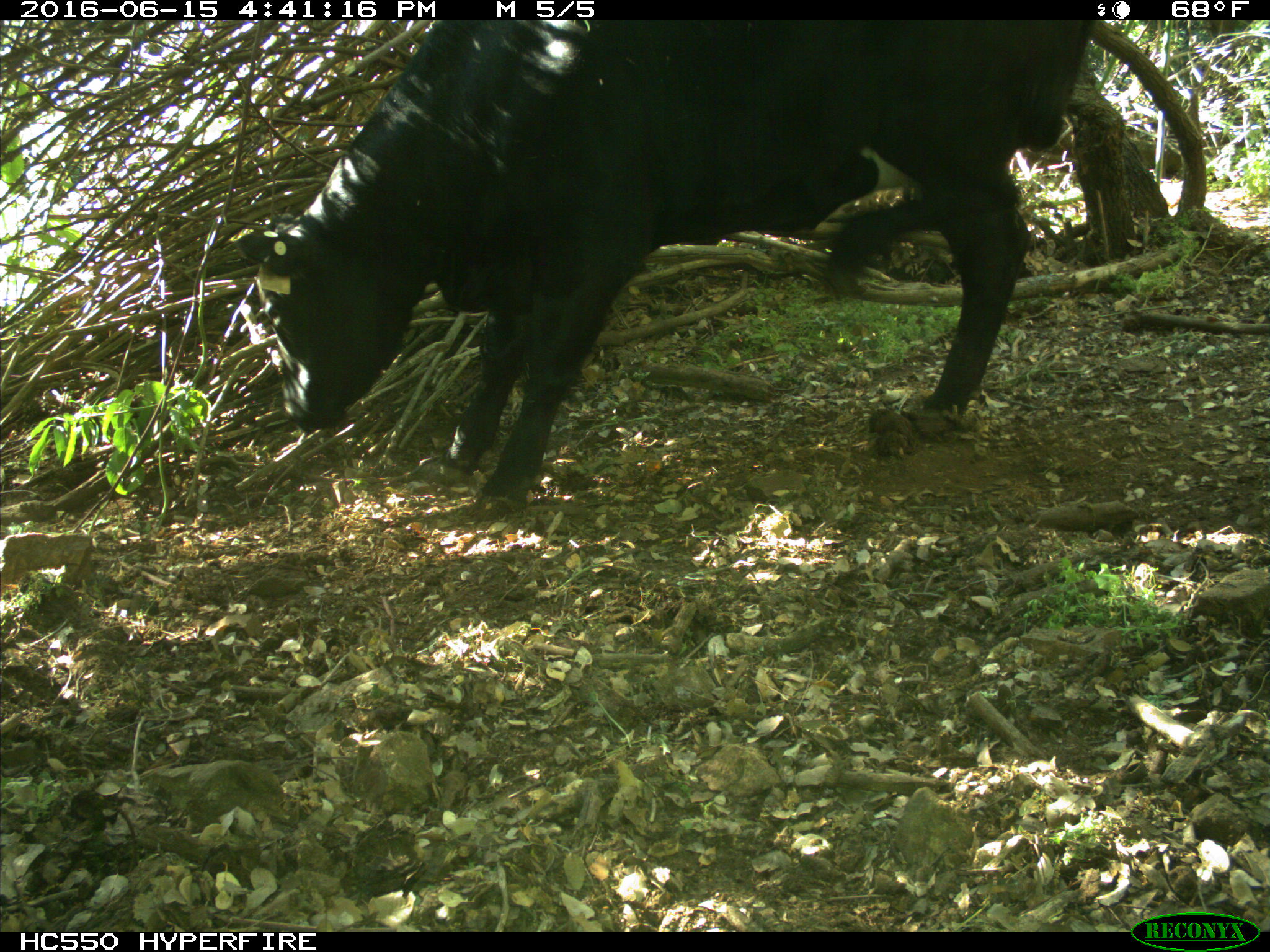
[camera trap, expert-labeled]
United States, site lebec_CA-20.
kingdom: Animalia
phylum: Chordata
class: Mammalia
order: Artiodactyla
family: Bovidae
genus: Bos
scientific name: Bos taurus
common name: domestic cow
Bos taurus (domestic cow).